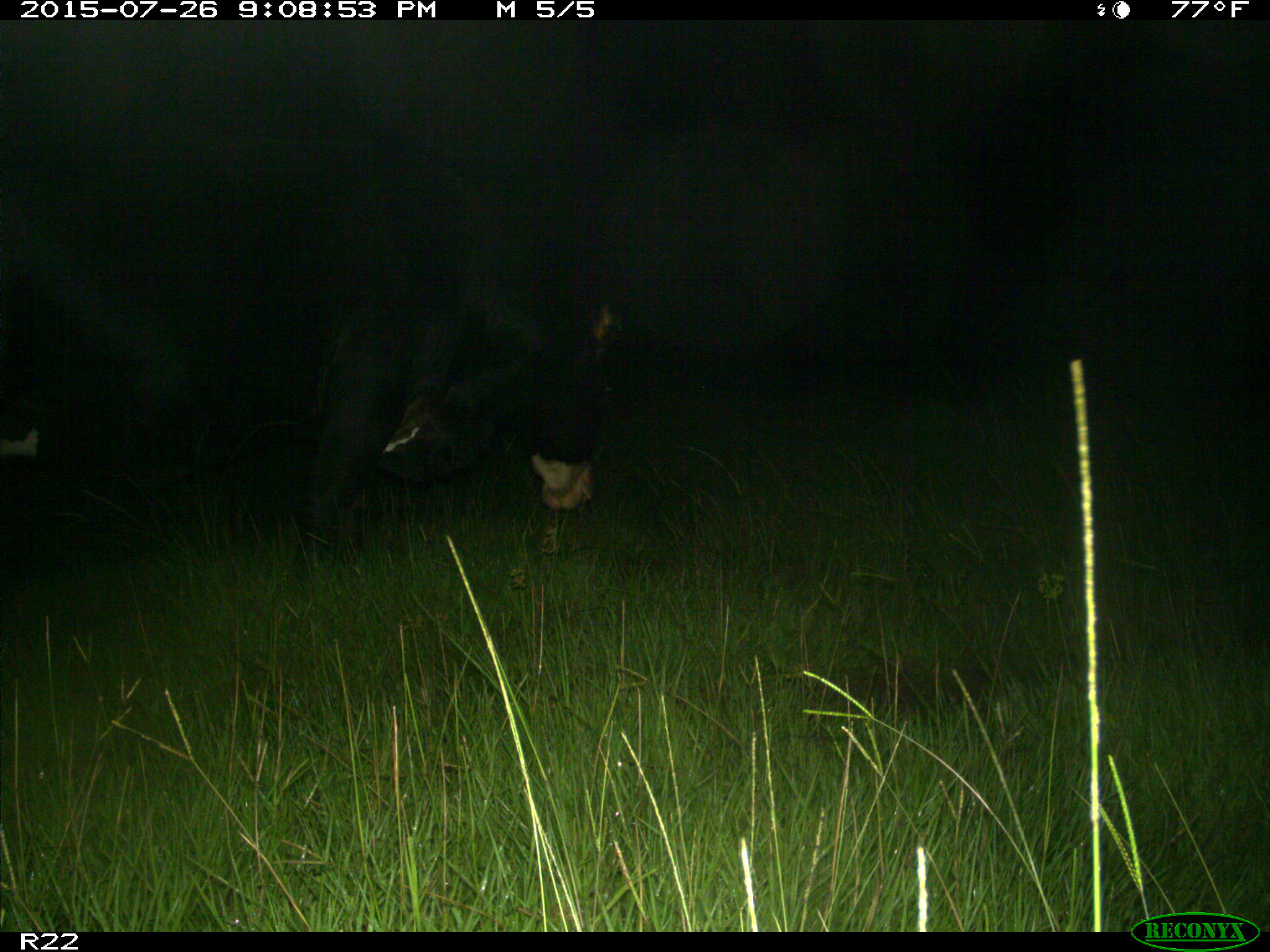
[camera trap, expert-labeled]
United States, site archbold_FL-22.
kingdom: Animalia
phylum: Chordata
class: Mammalia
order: Artiodactyla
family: Bovidae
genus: Bos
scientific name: Bos taurus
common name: domestic cow